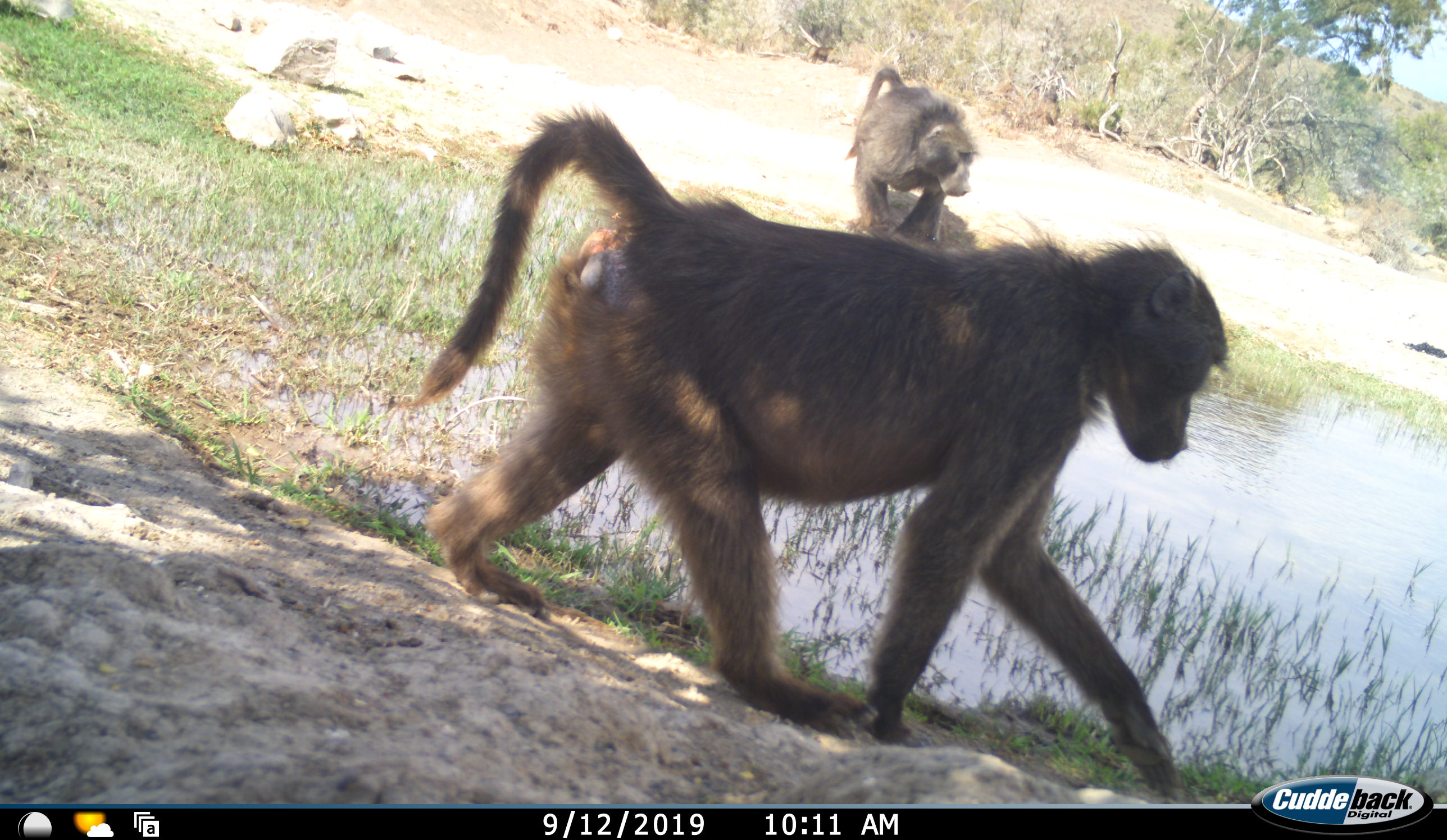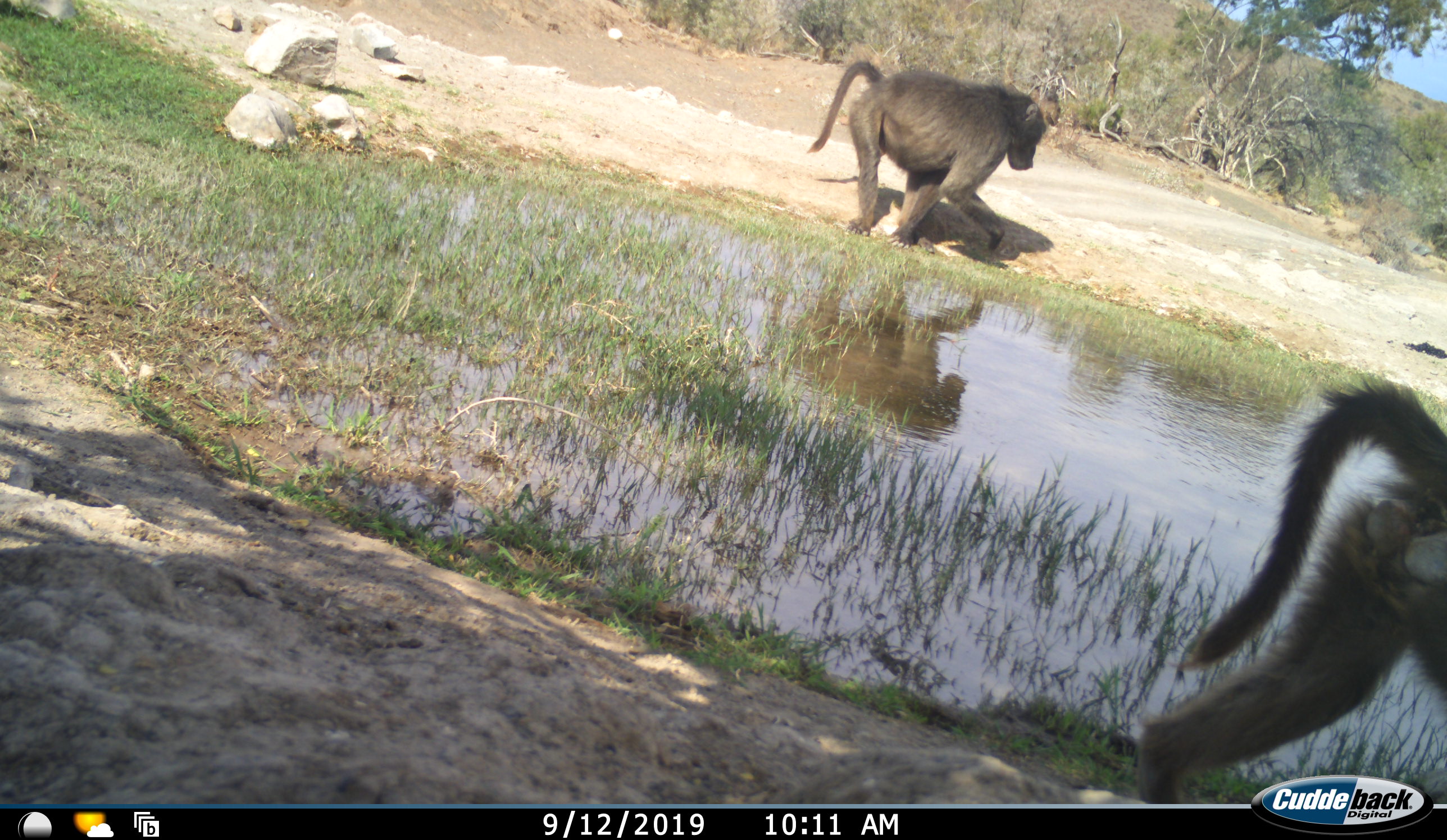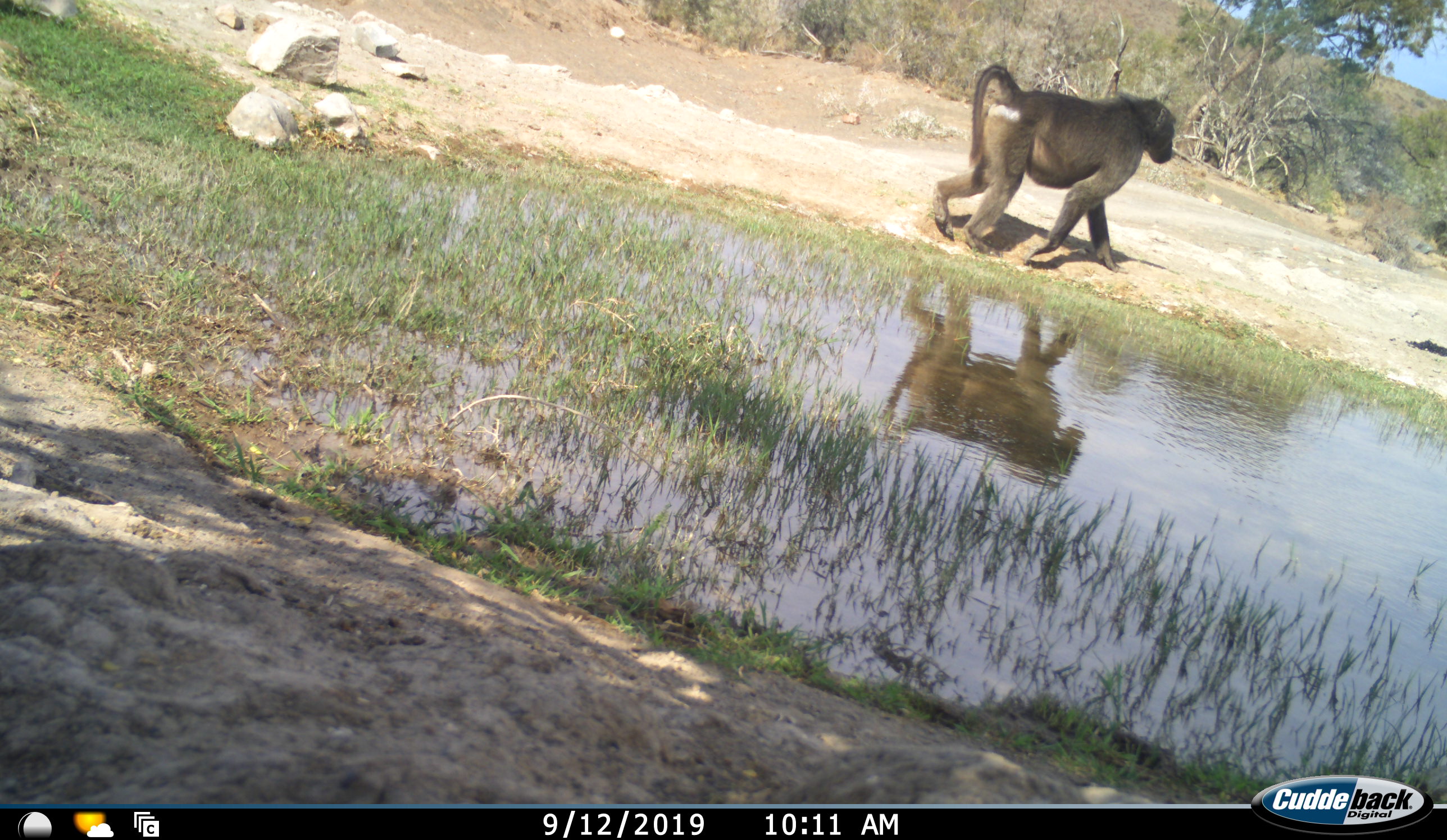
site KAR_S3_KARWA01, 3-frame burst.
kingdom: Animalia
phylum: Chordata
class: Mammalia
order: Primates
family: Cercopithecidae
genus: Papio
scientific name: Papio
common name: baboon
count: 2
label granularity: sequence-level